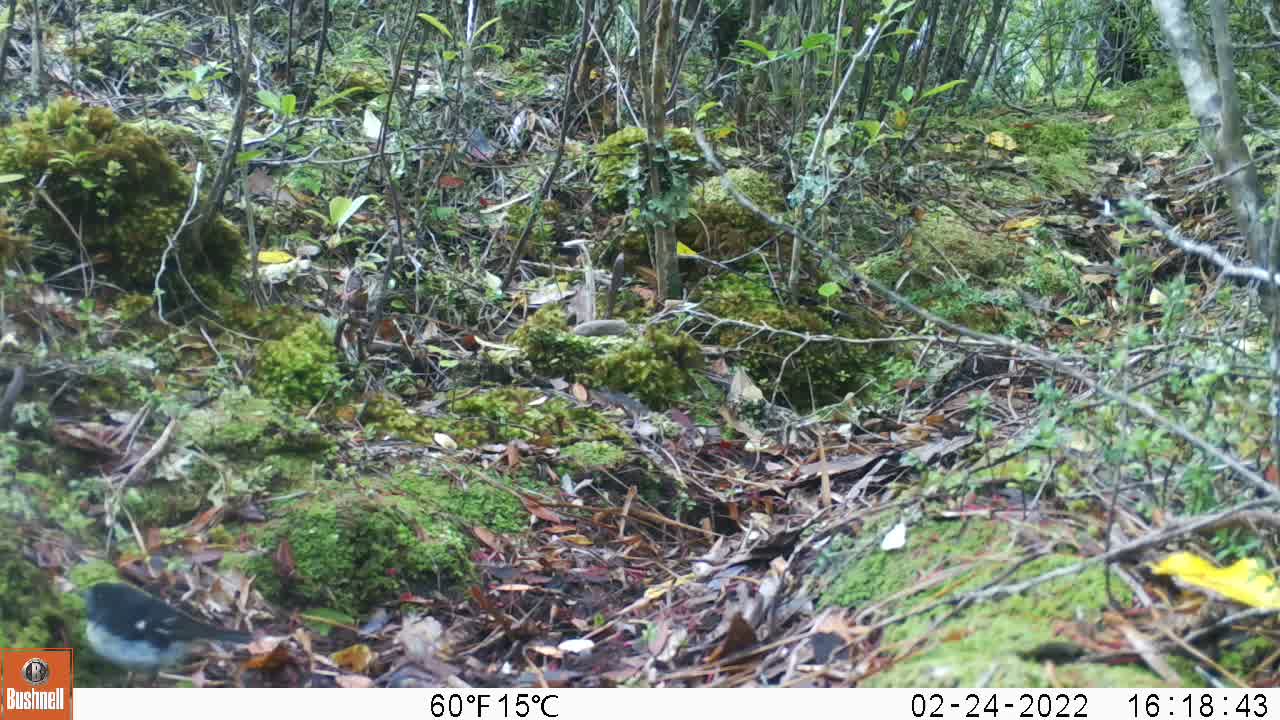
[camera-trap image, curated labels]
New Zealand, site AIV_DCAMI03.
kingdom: Animalia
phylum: Chordata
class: Aves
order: Passeriformes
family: Petroicidae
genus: Petroica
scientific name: Petroica macrocephala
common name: tomtit